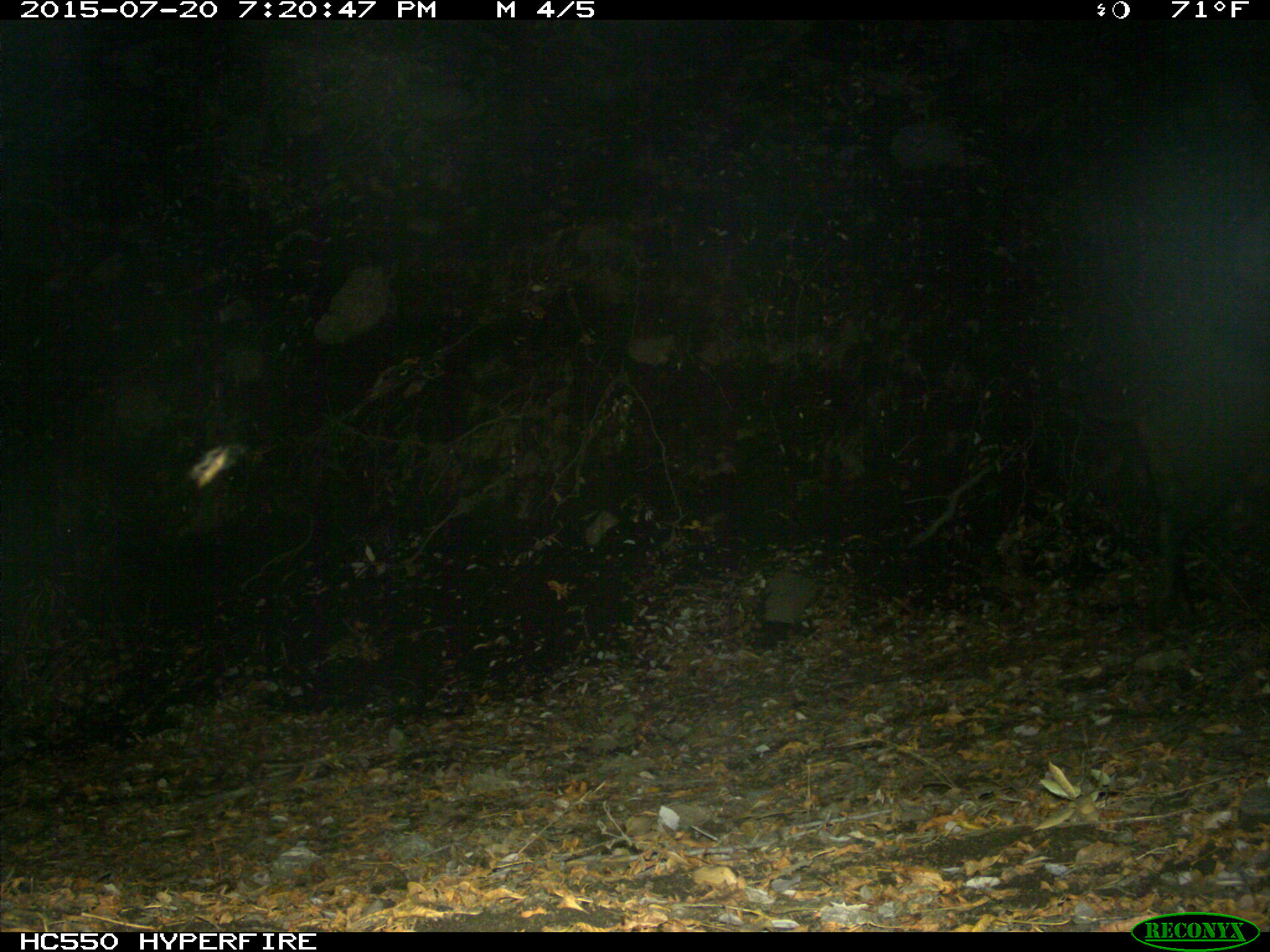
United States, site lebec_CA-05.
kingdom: Animalia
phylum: Chordata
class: Mammalia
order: Artiodactyla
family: Suidae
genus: Sus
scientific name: Sus scrofa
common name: wild boar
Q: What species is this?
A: Sus scrofa (wild boar).